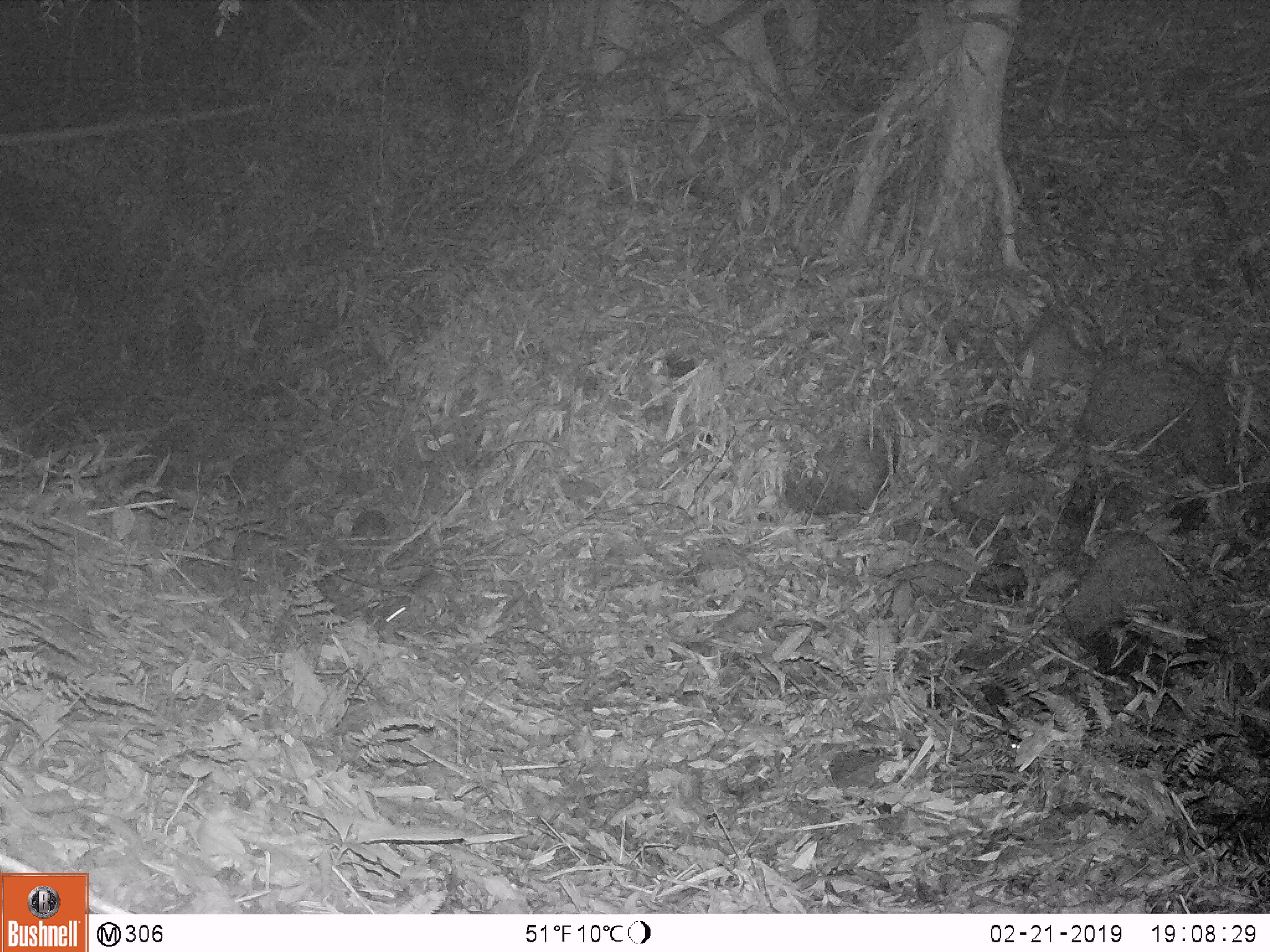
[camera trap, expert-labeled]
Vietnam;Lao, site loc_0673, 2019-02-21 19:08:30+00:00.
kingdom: Animalia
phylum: Chordata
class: Mammalia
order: Rodentia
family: Muridae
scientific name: Muridae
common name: old-world mice and rats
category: unidentified murid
Unidentified murid (old-world mice and rats) (Muridae). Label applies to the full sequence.